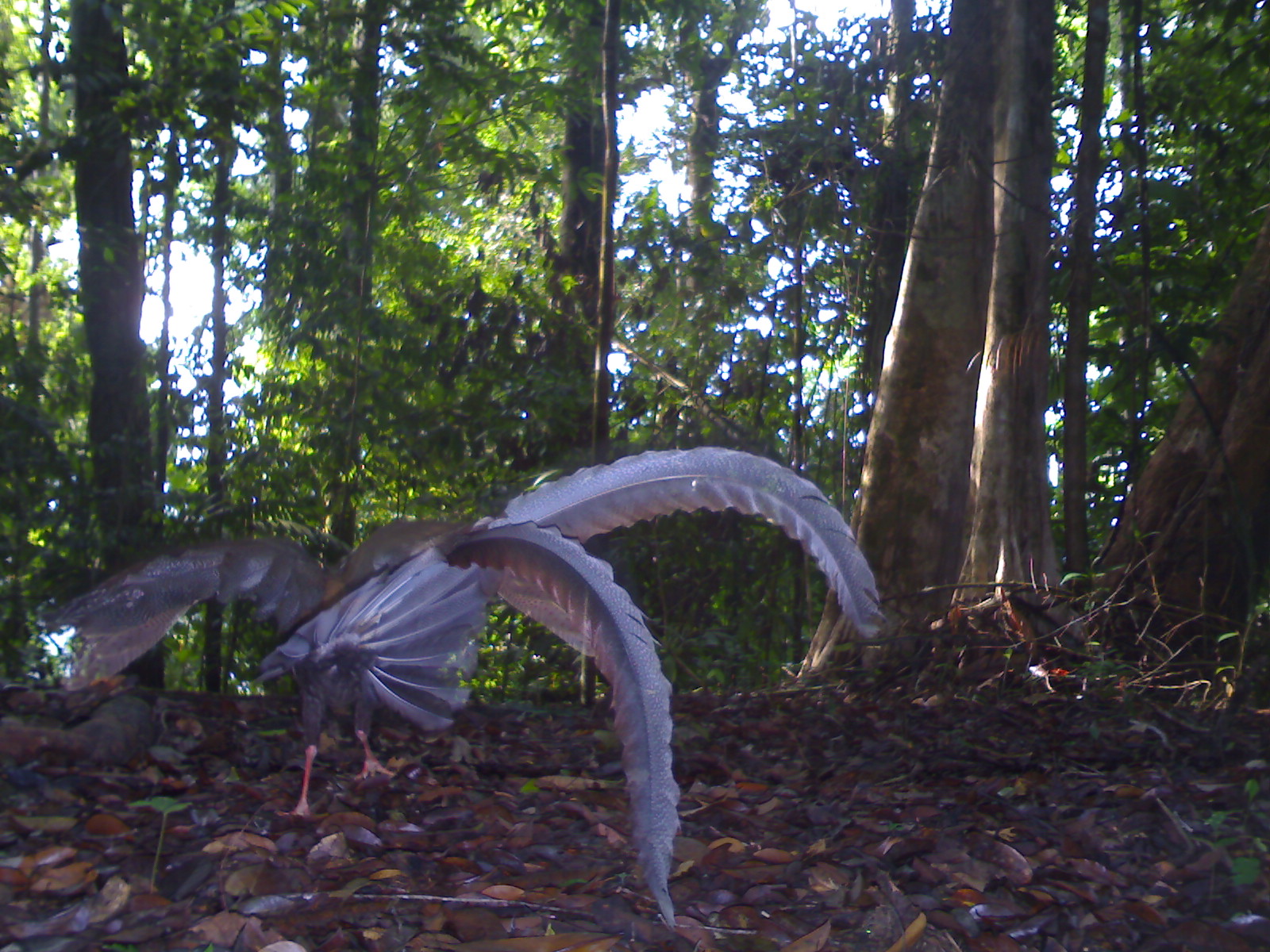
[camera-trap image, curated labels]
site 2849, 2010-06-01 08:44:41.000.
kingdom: Animalia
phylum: Chordata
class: Aves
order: Galliformes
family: Phasianidae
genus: Argusianus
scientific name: Argusianus argus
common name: great argus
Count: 1.